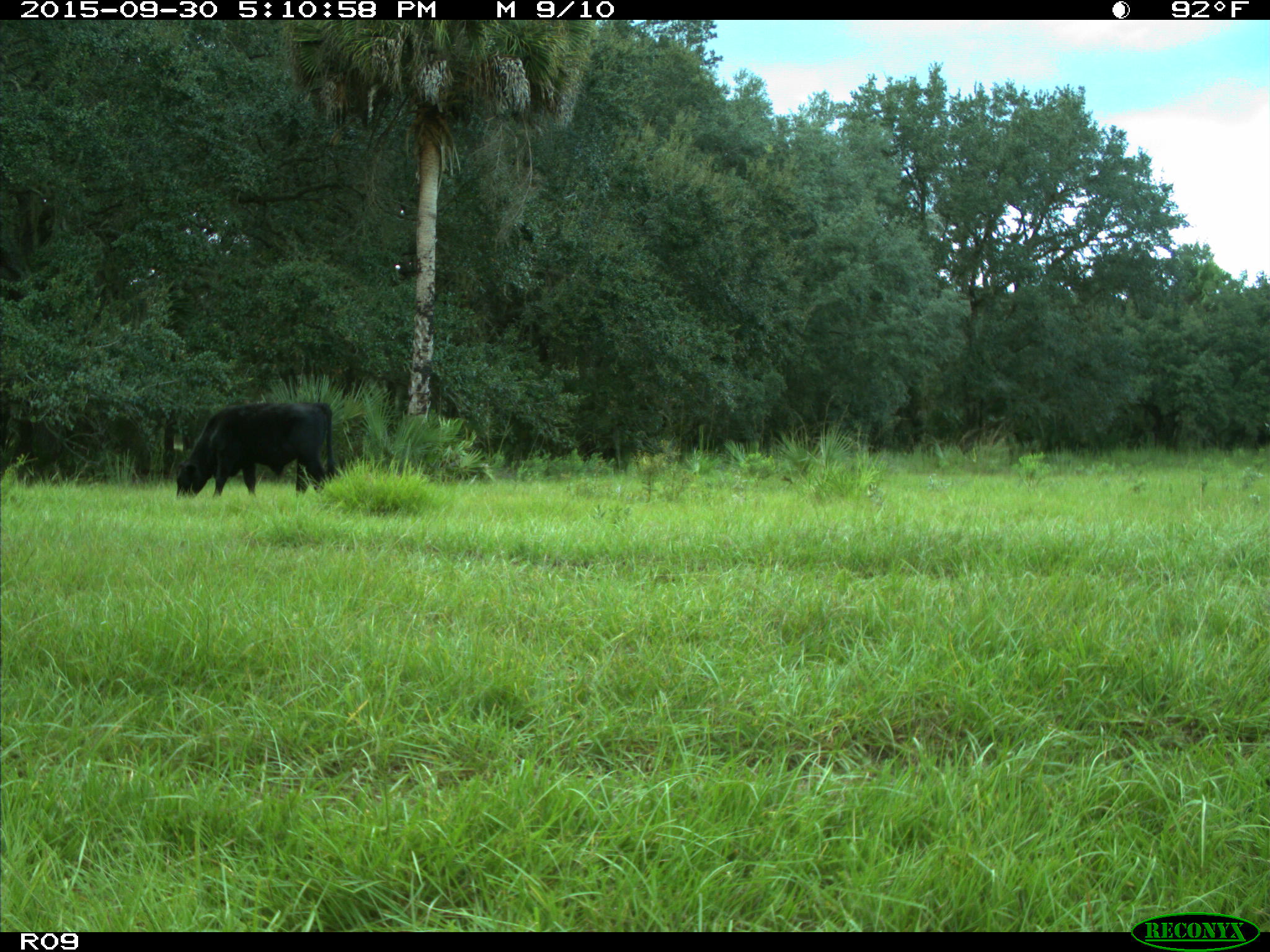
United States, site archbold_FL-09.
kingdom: Animalia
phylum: Chordata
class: Mammalia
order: Artiodactyla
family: Bovidae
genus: Bos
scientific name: Bos taurus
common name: domestic cow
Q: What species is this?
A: Bos taurus (domestic cow).